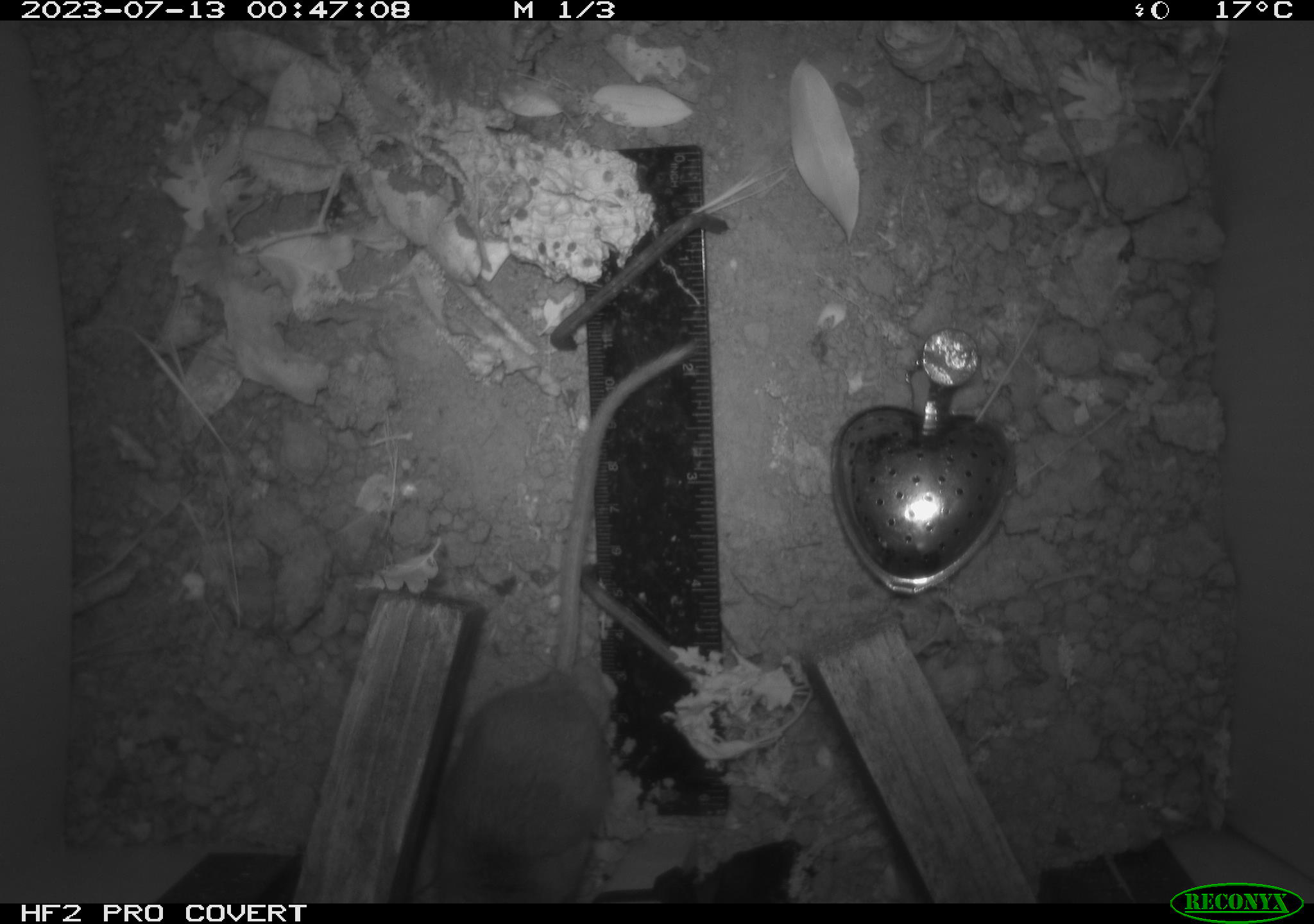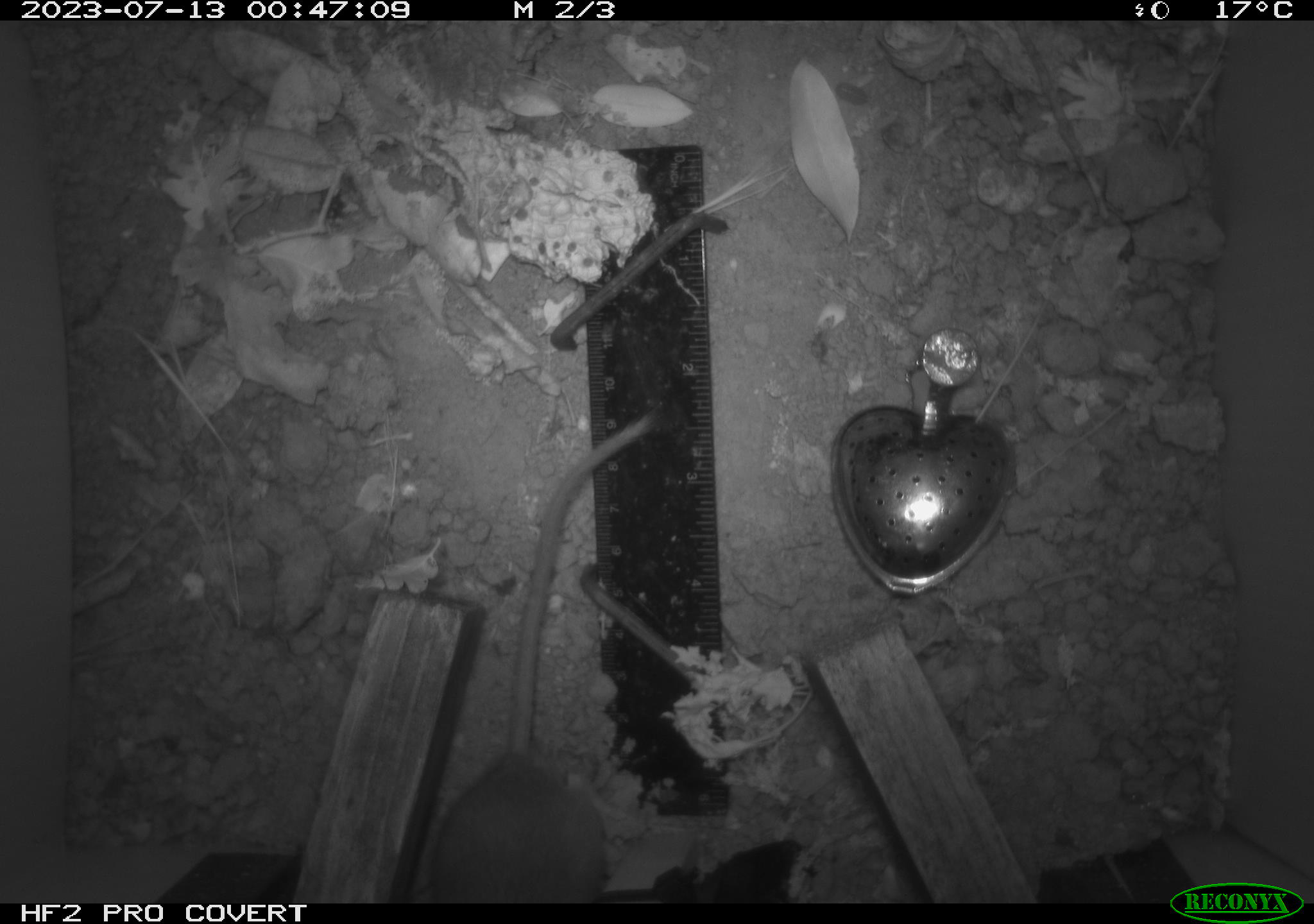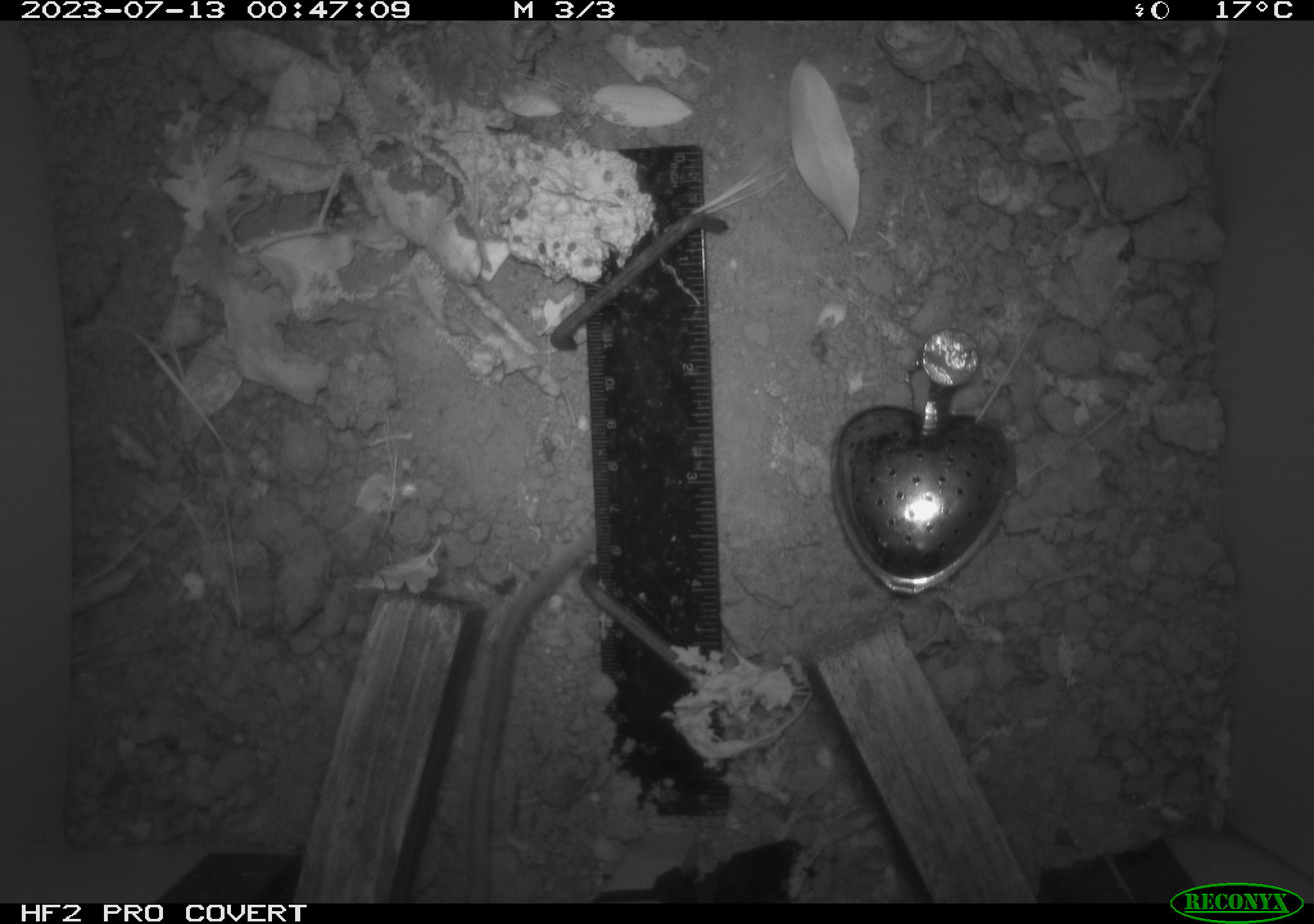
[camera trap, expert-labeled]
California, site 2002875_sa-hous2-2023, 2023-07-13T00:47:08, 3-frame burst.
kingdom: Animalia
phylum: Chordata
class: Mammalia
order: Rodentia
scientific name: Rodentia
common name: mouse species